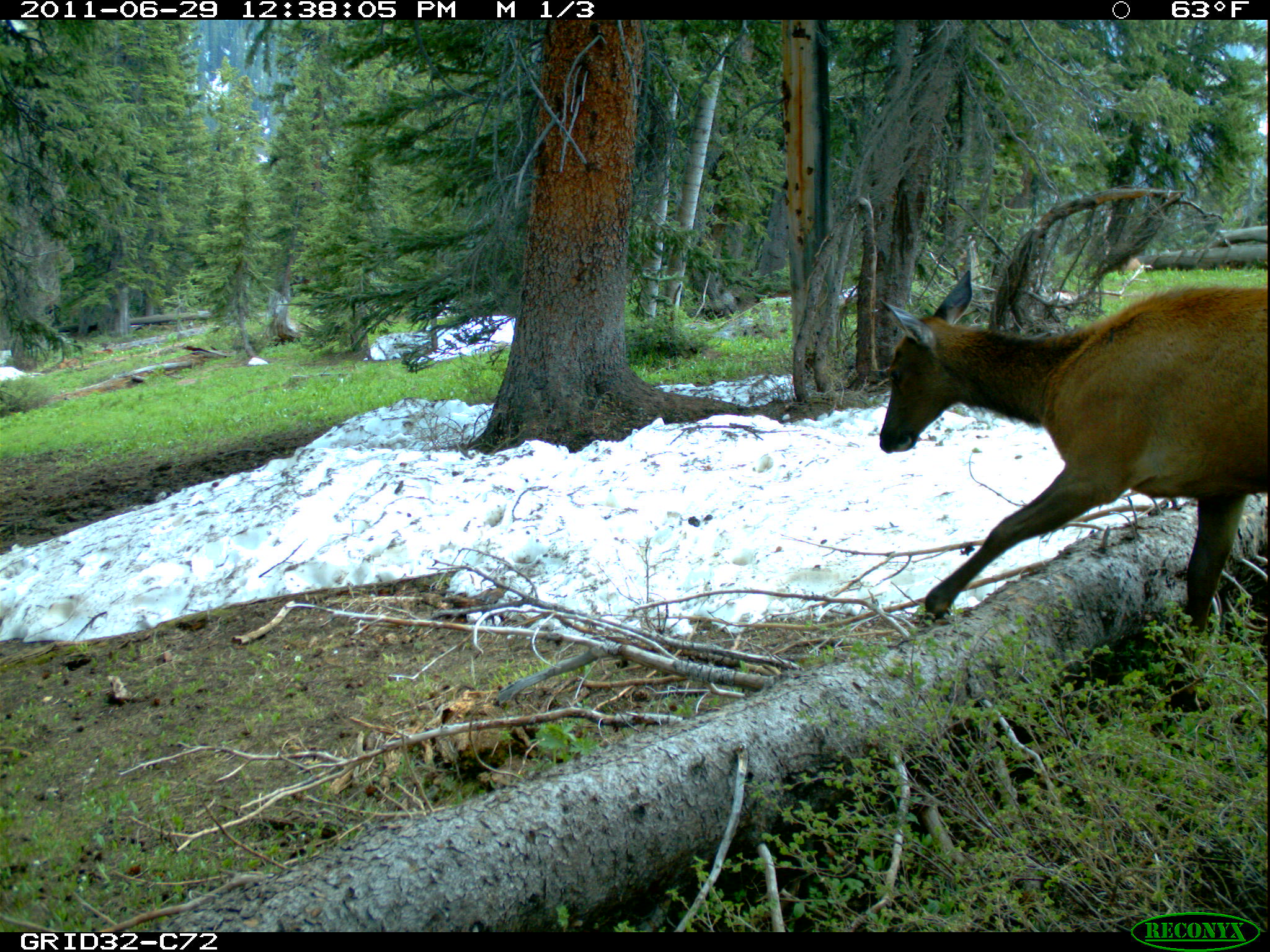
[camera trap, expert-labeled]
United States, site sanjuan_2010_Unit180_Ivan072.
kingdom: Animalia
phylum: Chordata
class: Mammalia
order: Artiodactyla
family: Cervidae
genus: Cervus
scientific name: Cervus elaphus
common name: red deer